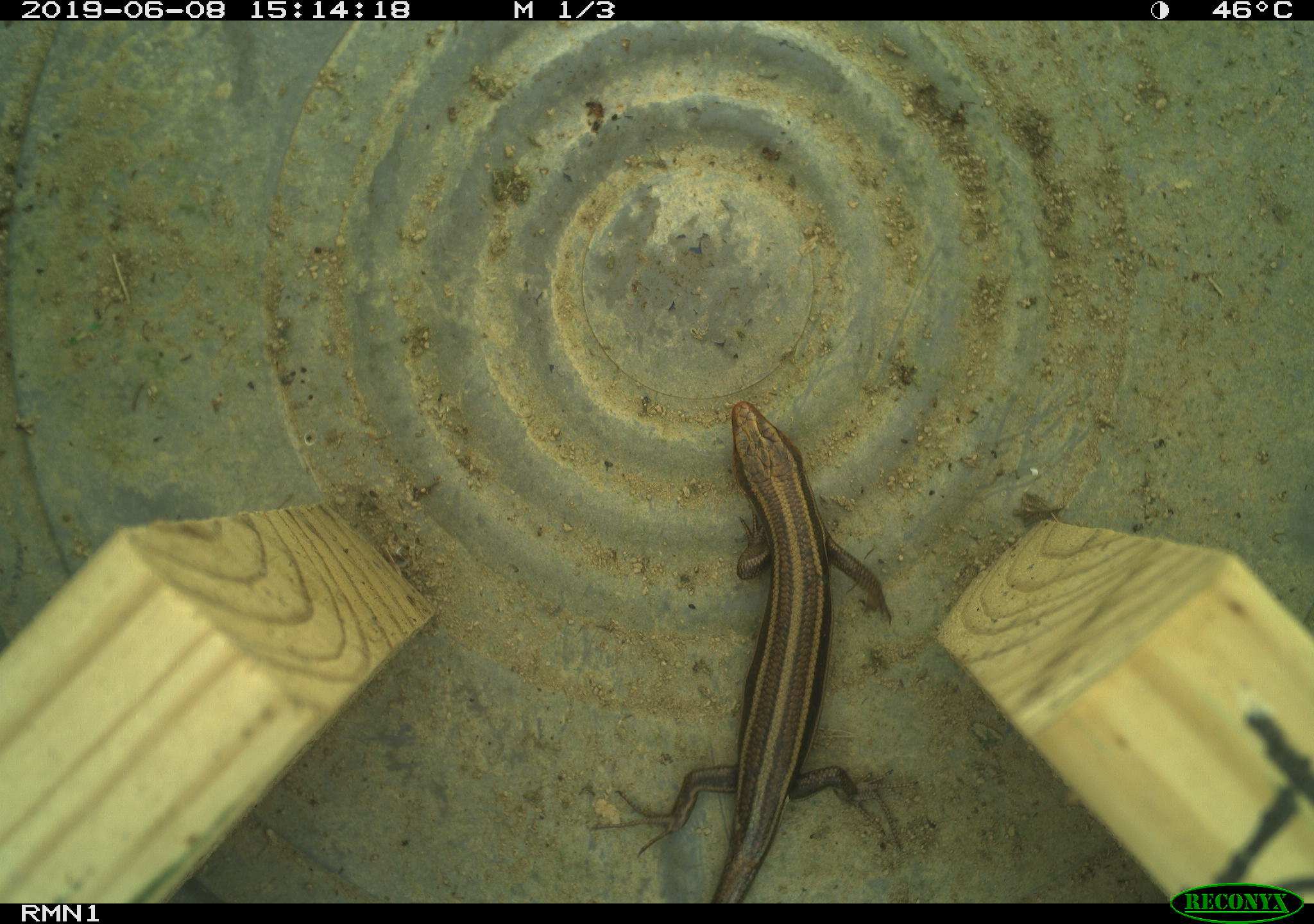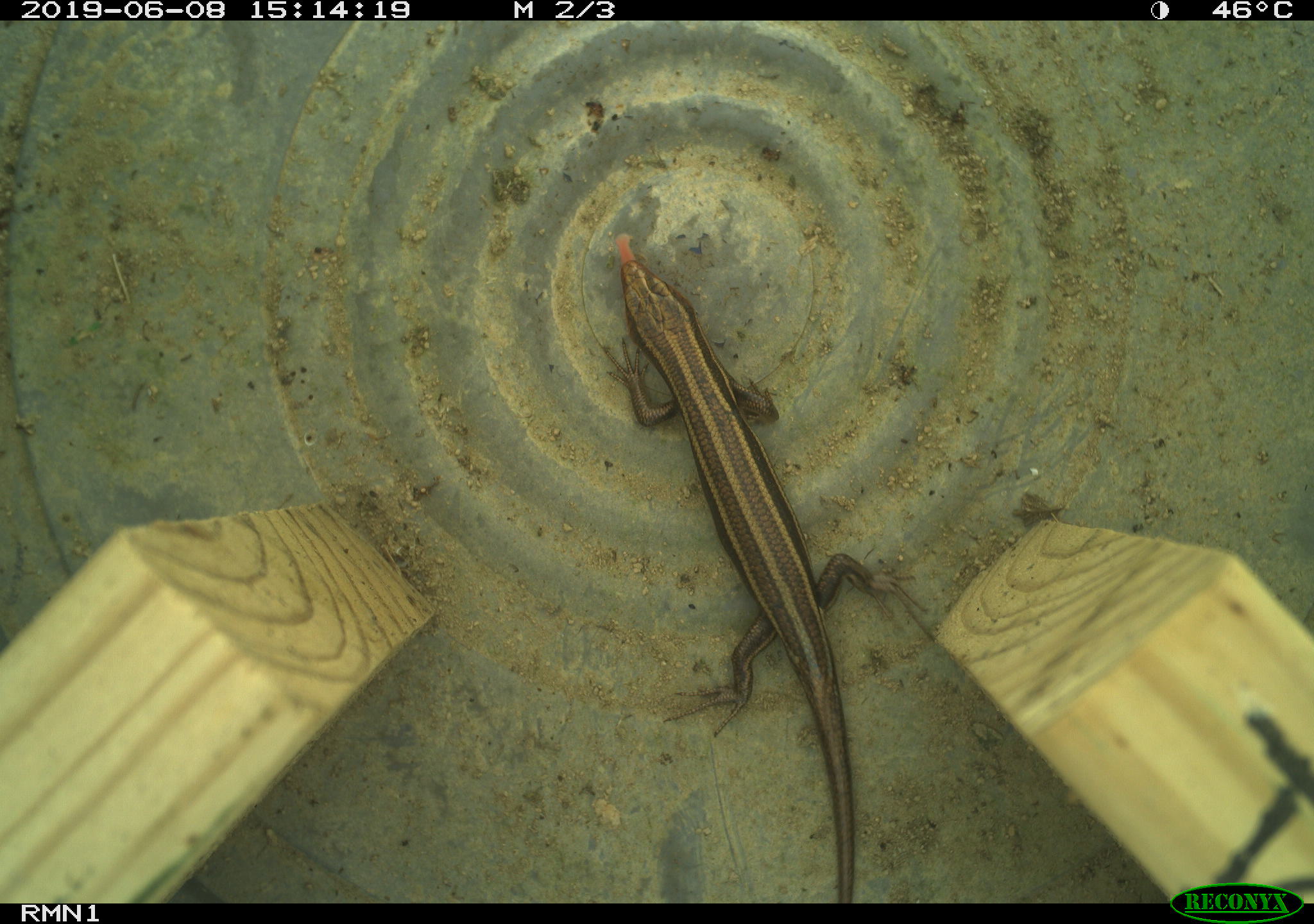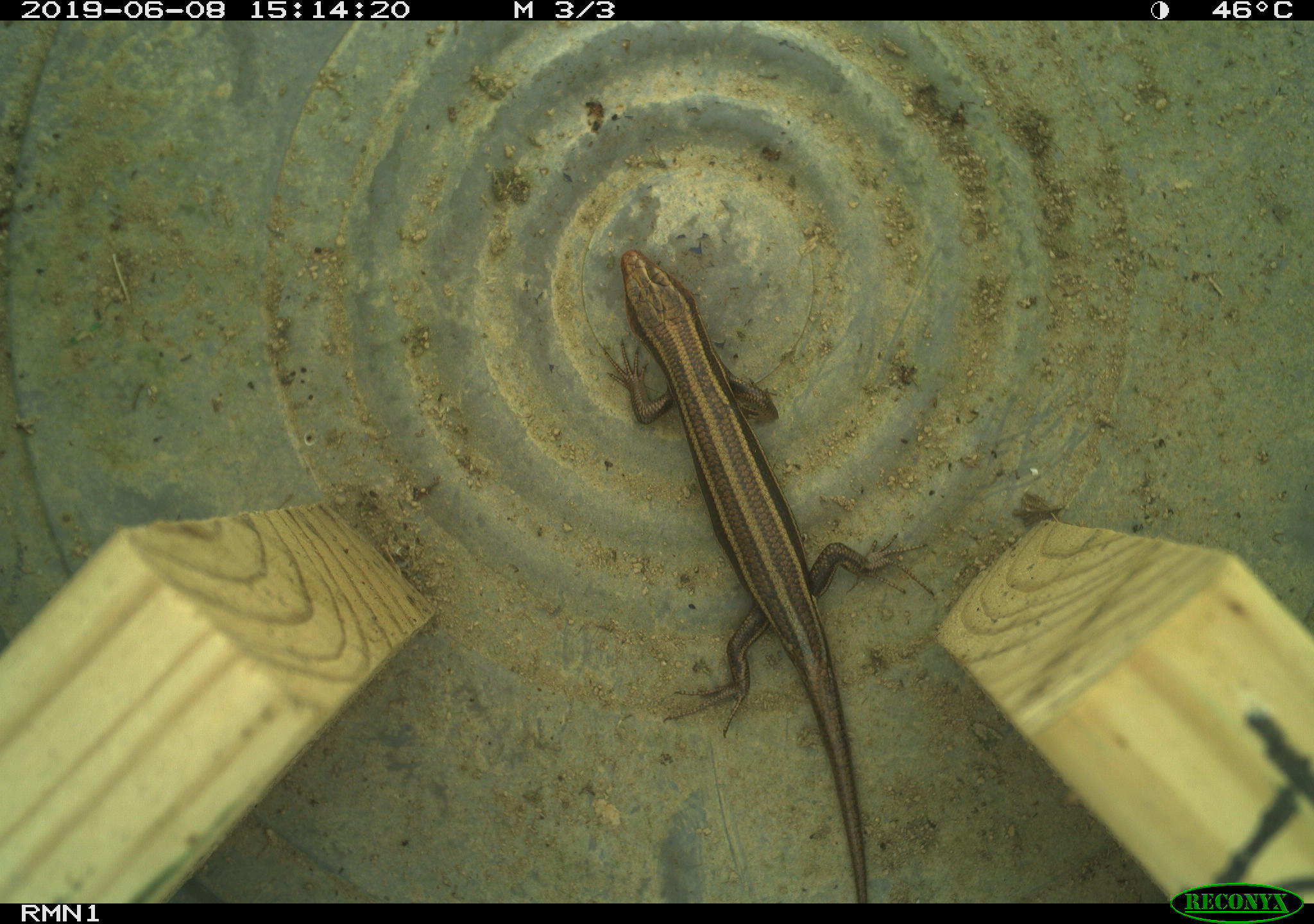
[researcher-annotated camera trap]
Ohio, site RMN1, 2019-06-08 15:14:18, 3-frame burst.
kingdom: Animalia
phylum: Chordata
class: Reptilia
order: Squamata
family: Scincidae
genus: Plestiodon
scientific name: Plestiodon fasciatus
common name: common five-lined skink